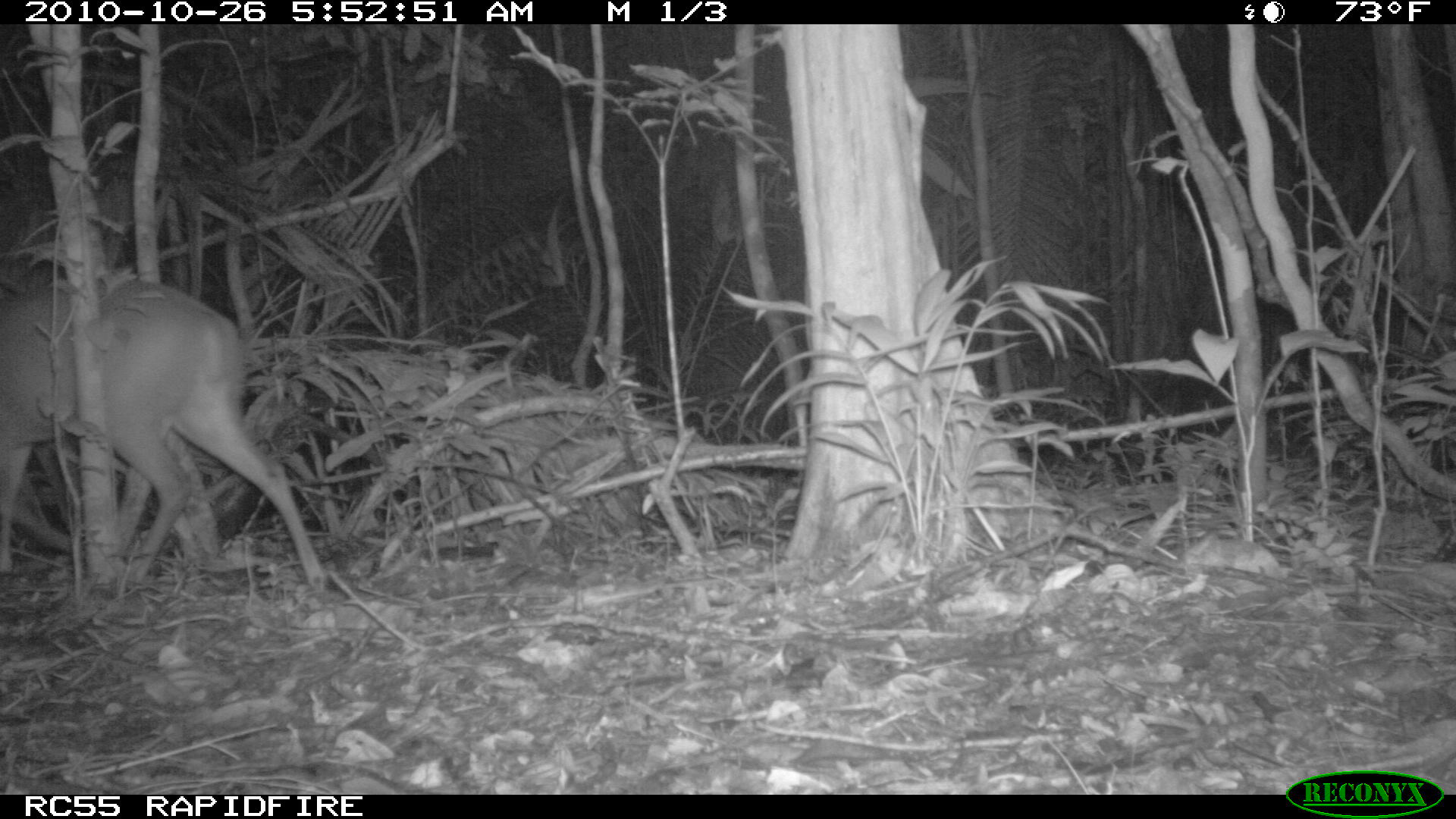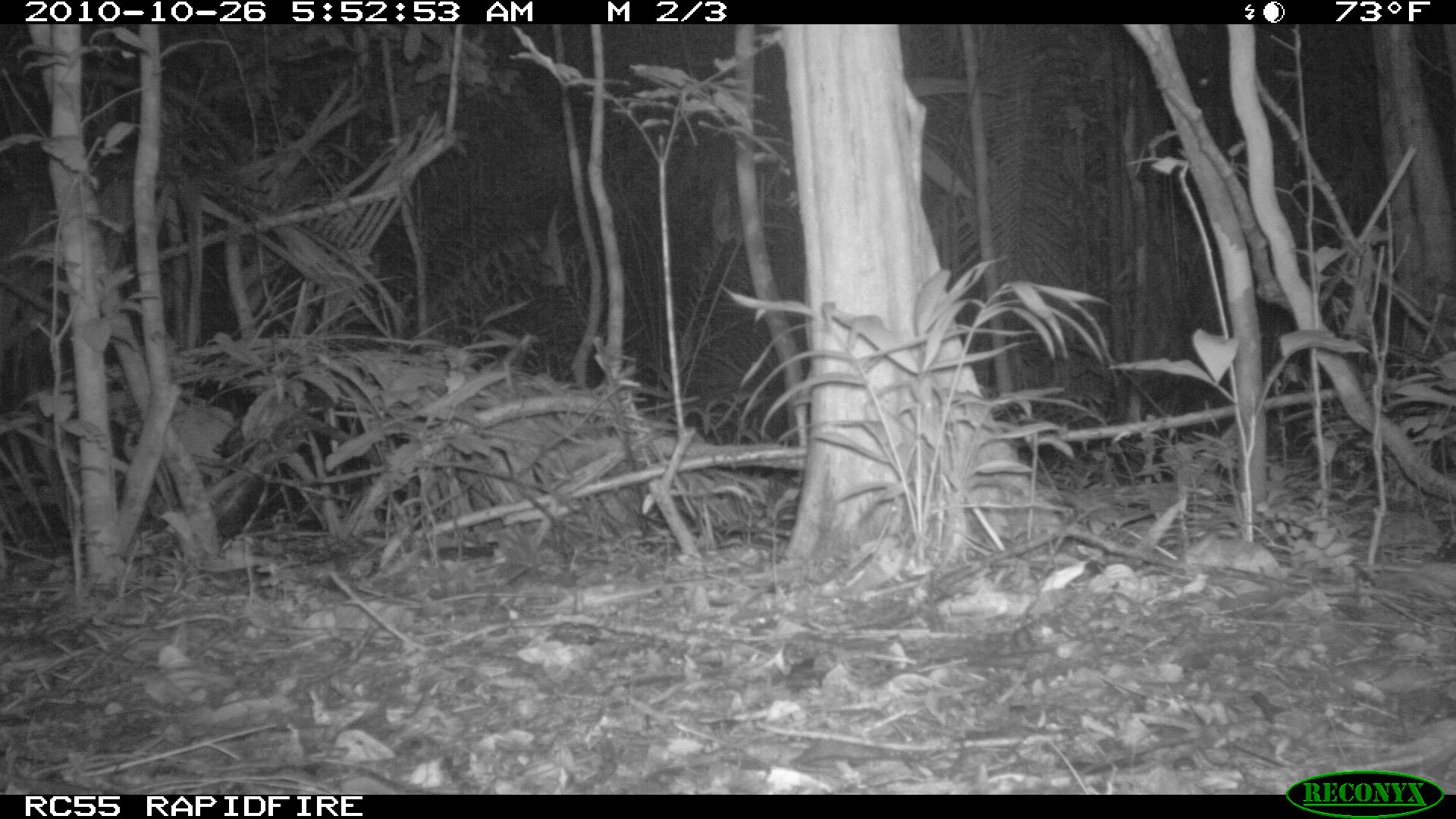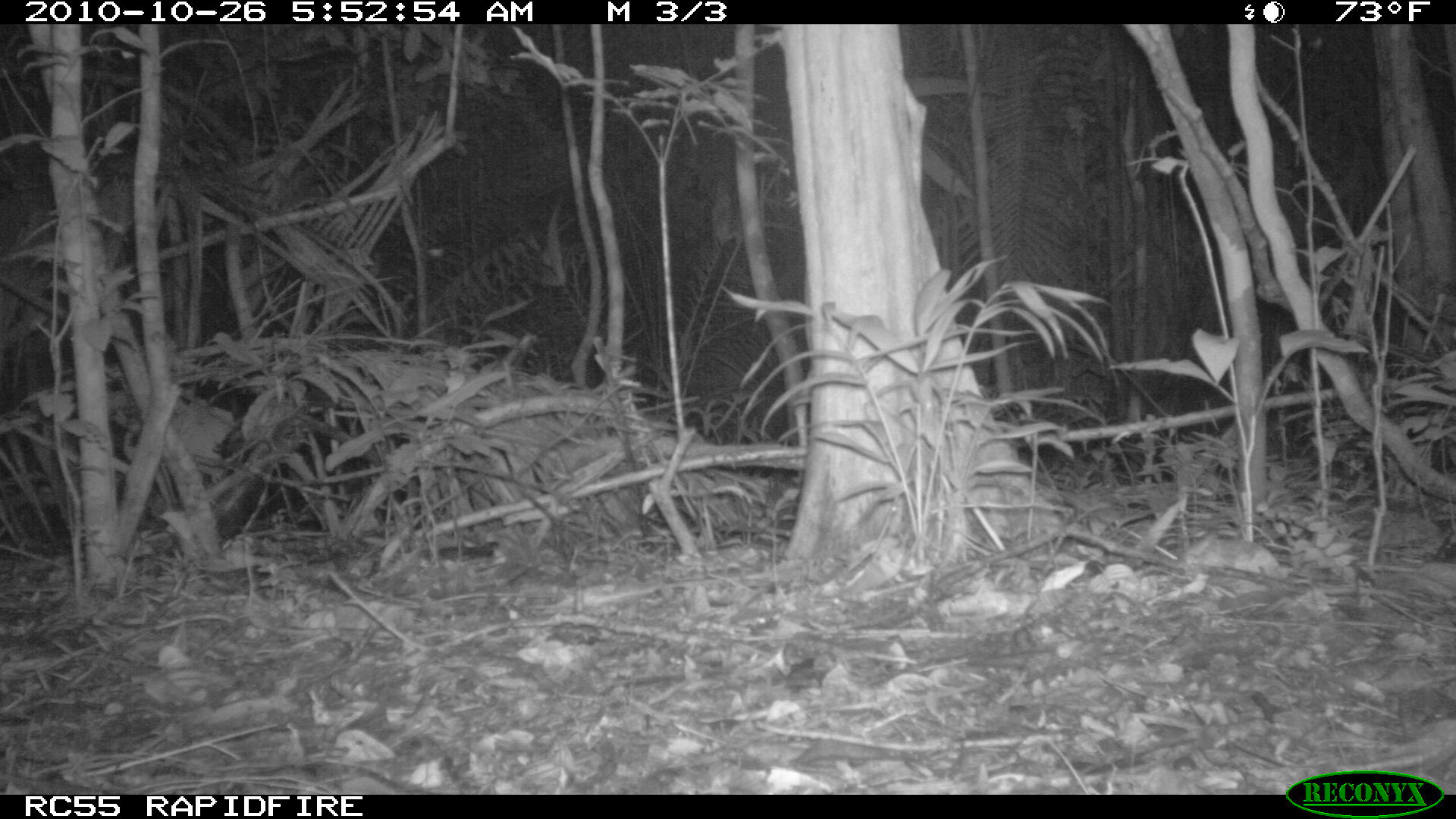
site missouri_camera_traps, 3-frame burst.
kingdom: Animalia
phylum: Chordata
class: Mammalia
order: Artiodactyla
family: Cervidae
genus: Mazama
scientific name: Mazama americana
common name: red brocket deer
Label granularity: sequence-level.